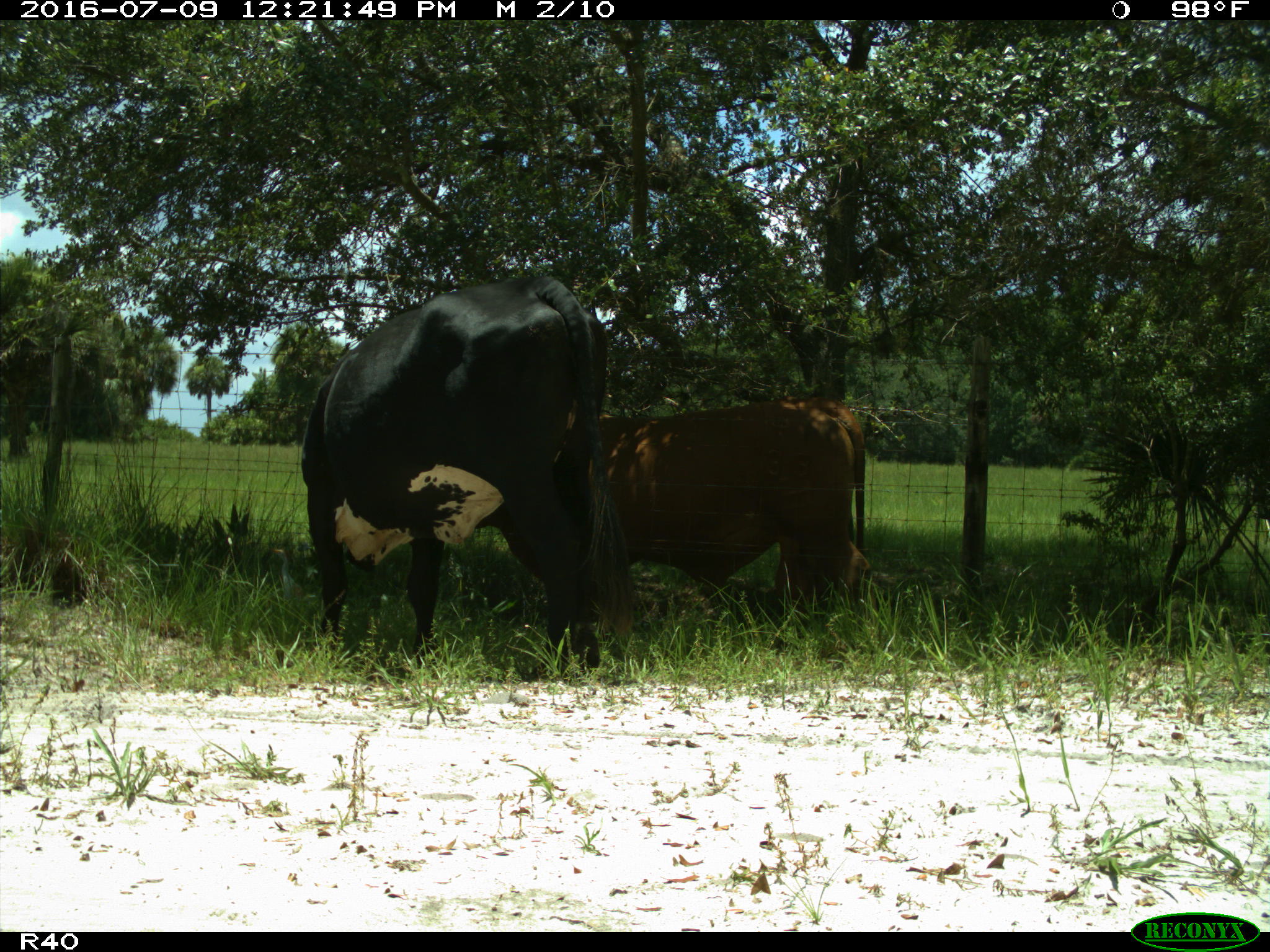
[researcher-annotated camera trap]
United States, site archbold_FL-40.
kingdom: Animalia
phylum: Chordata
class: Mammalia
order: Artiodactyla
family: Bovidae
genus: Bos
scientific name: Bos taurus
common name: domestic cow